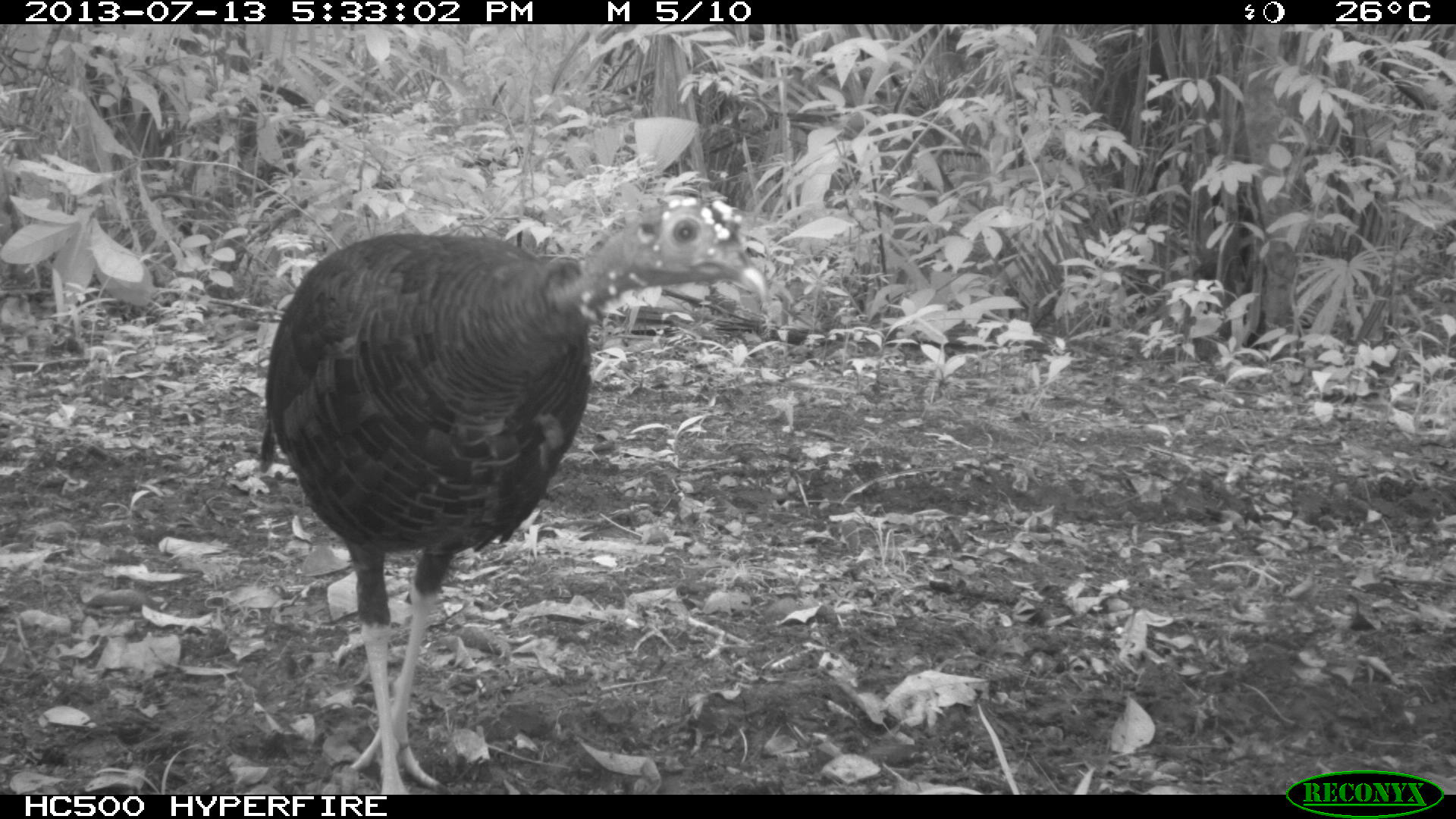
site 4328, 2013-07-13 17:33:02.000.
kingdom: Animalia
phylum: Chordata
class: Aves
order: Galliformes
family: Phasianidae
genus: Meleagris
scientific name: Meleagris ocellata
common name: ocellated turkey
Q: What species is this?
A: Meleagris ocellata (ocellated turkey).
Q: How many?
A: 1.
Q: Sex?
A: Female.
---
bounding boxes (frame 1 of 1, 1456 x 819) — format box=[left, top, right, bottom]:
meleagris ocellata: box=[255, 191, 768, 791]